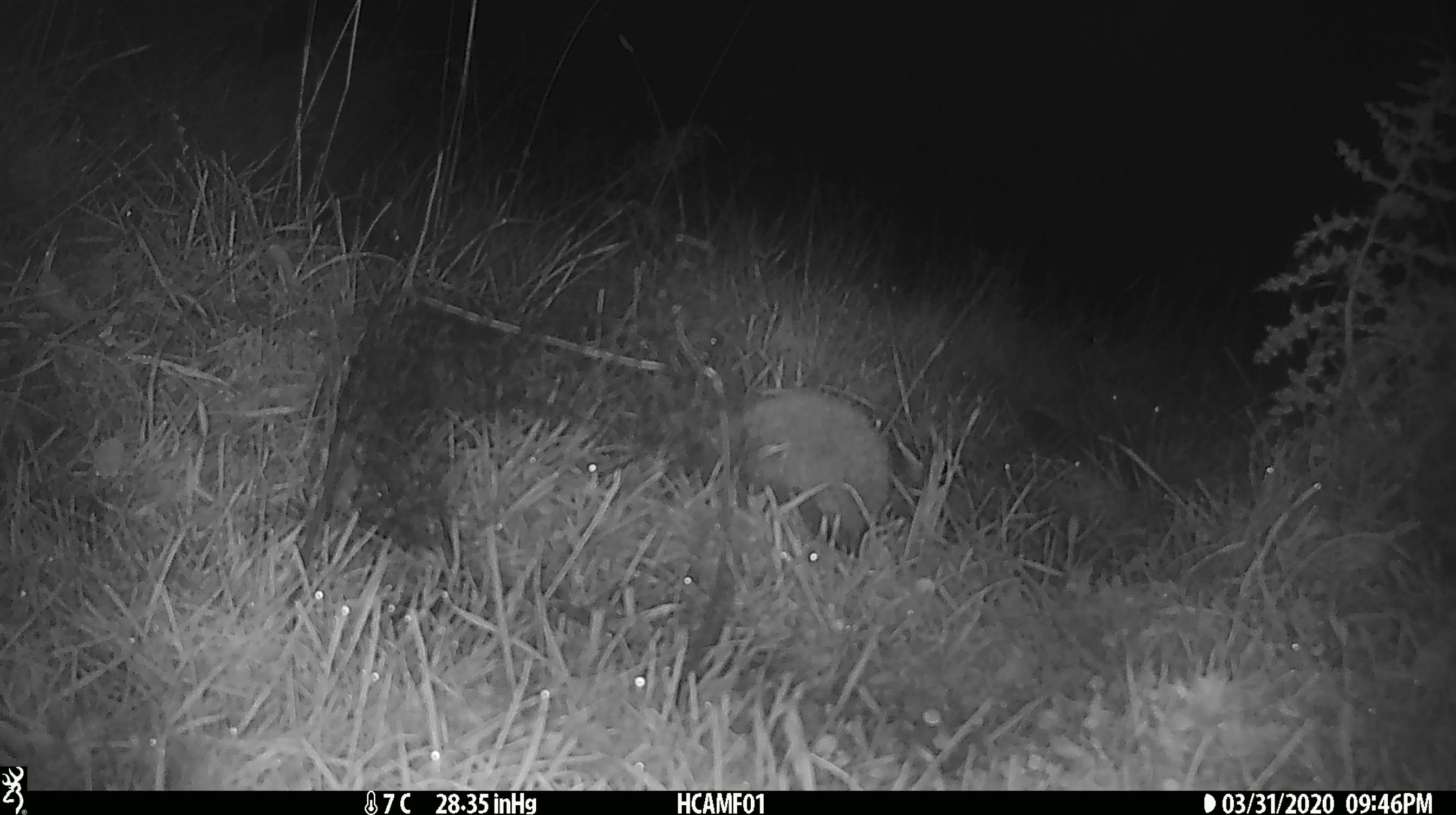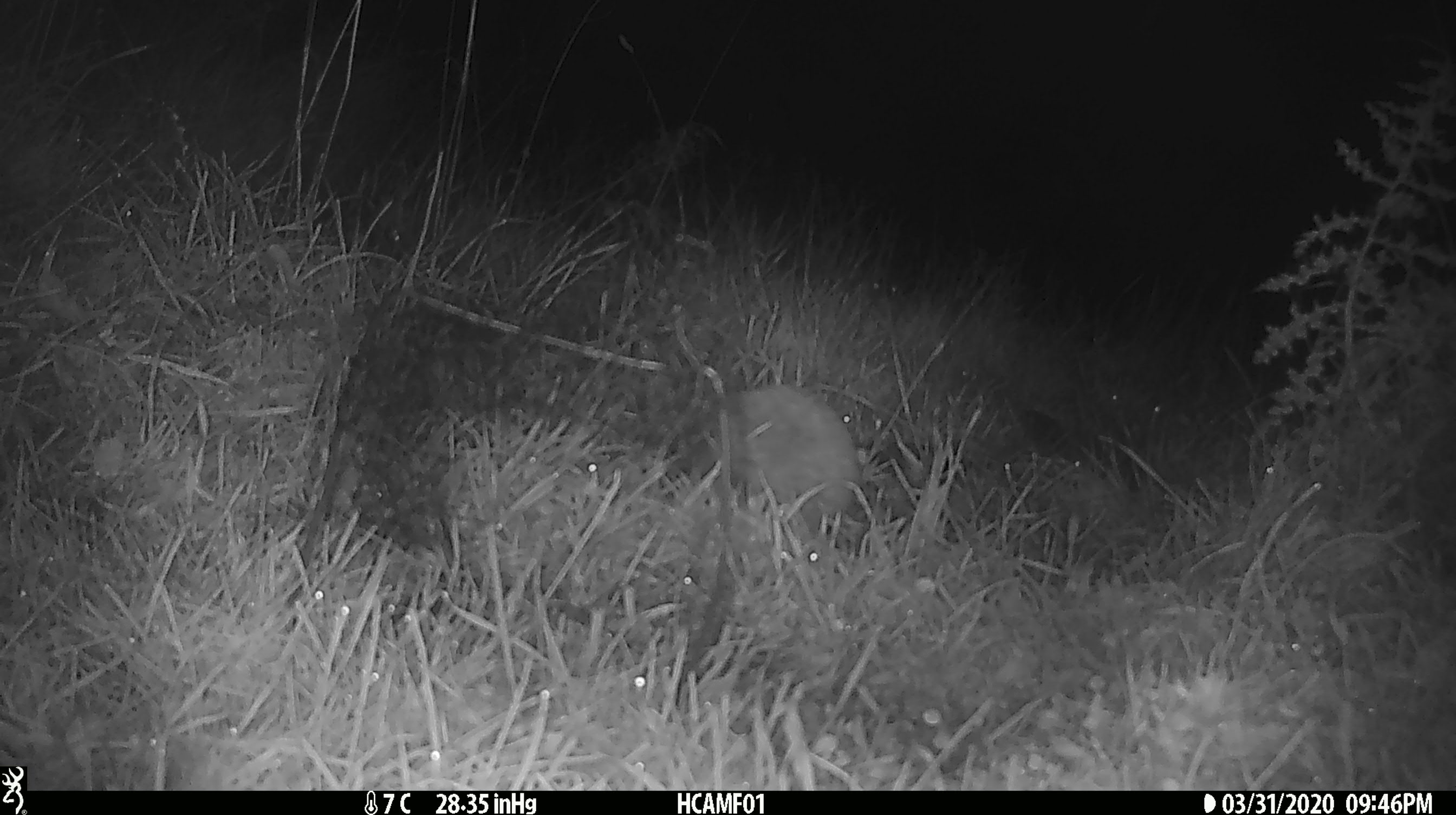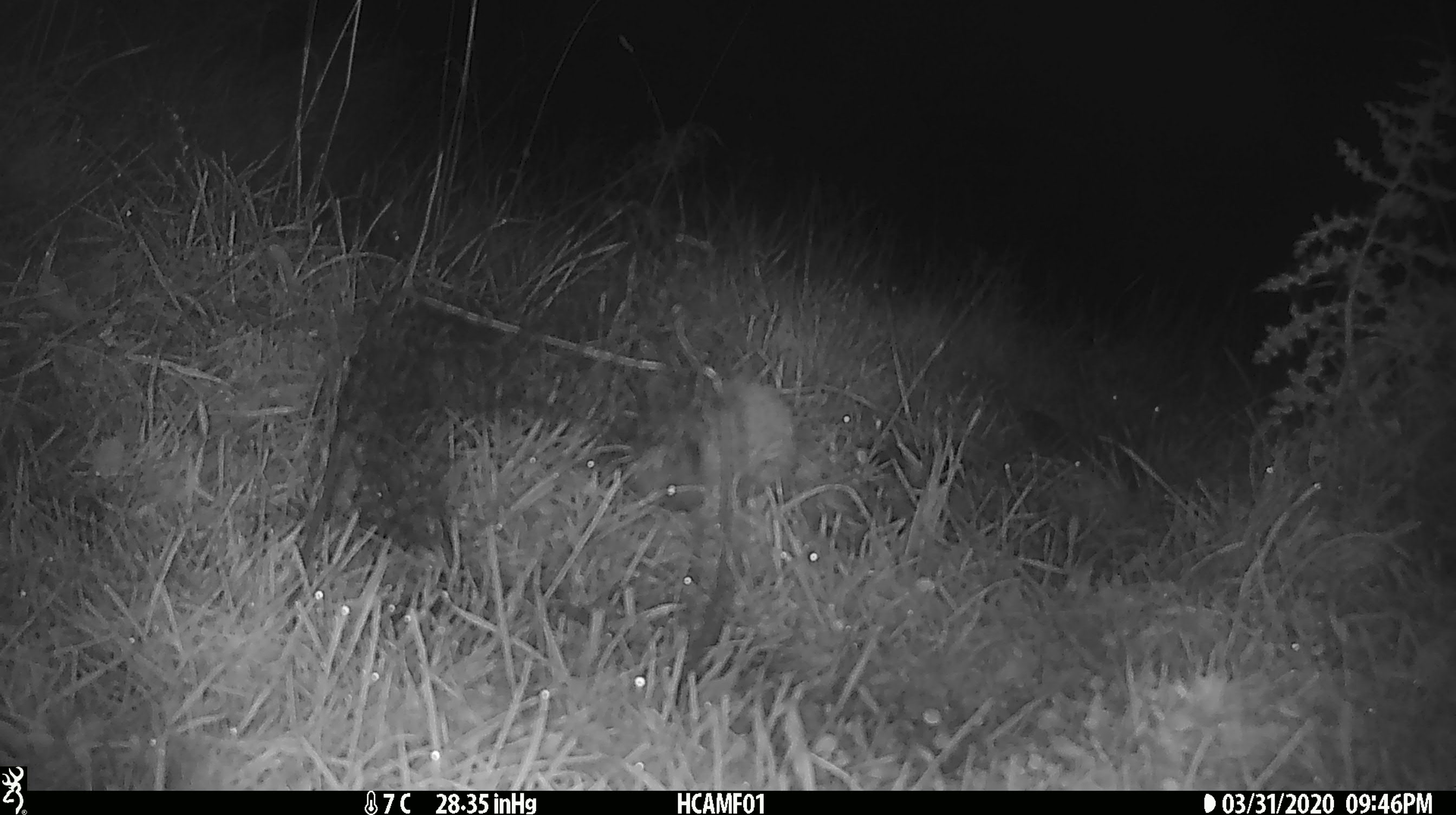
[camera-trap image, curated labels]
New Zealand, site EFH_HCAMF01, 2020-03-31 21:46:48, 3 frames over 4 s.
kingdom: Animalia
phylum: Chordata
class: Mammalia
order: Eulipotyphla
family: Erinaceidae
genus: Erinaceus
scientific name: Erinaceus europaeus europaeus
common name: european hedgehog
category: hedgehog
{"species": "hedgehog (european hedgehog) (Erinaceus europaeus europaeus)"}